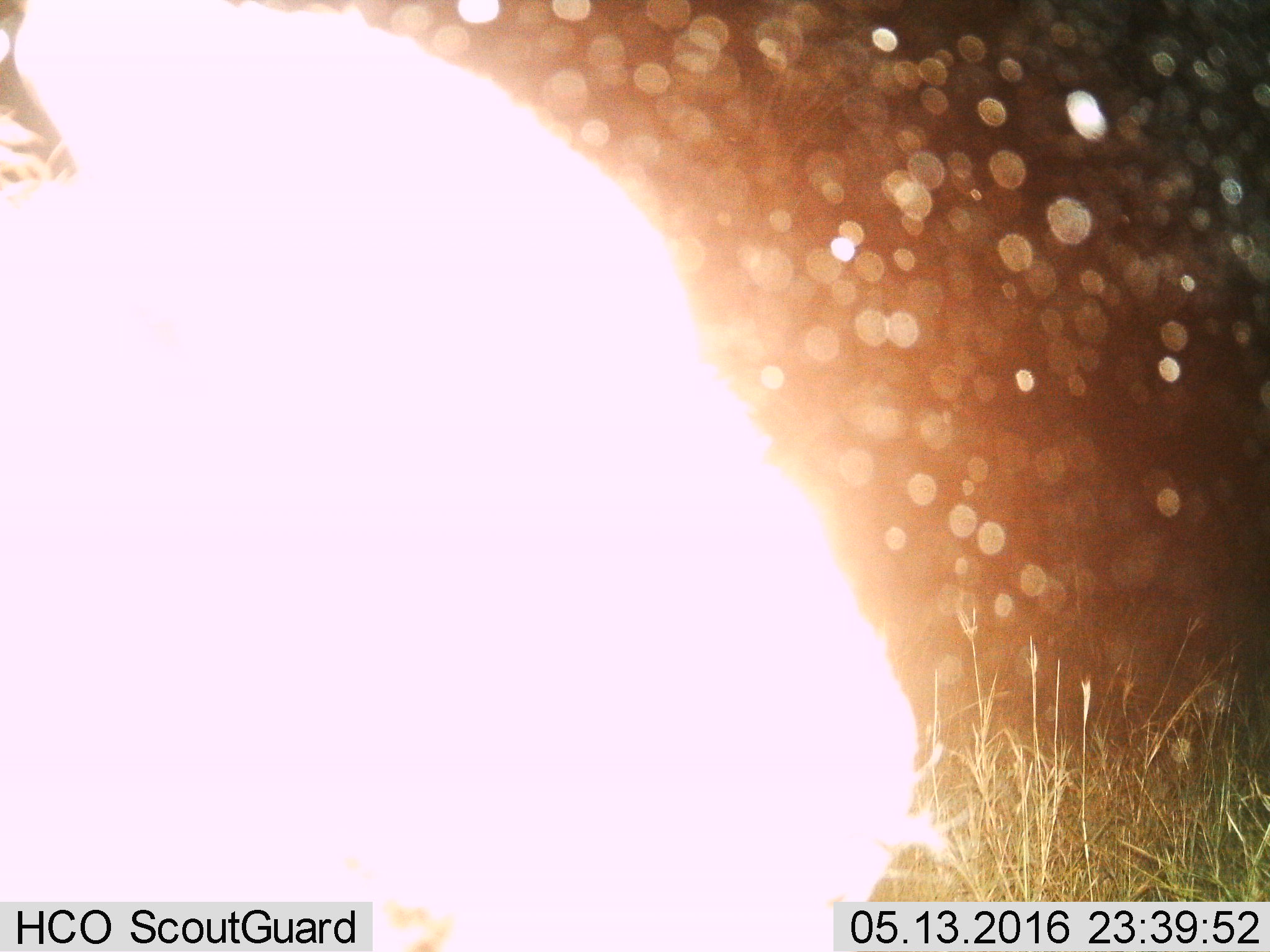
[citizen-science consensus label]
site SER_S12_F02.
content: unidentified animal